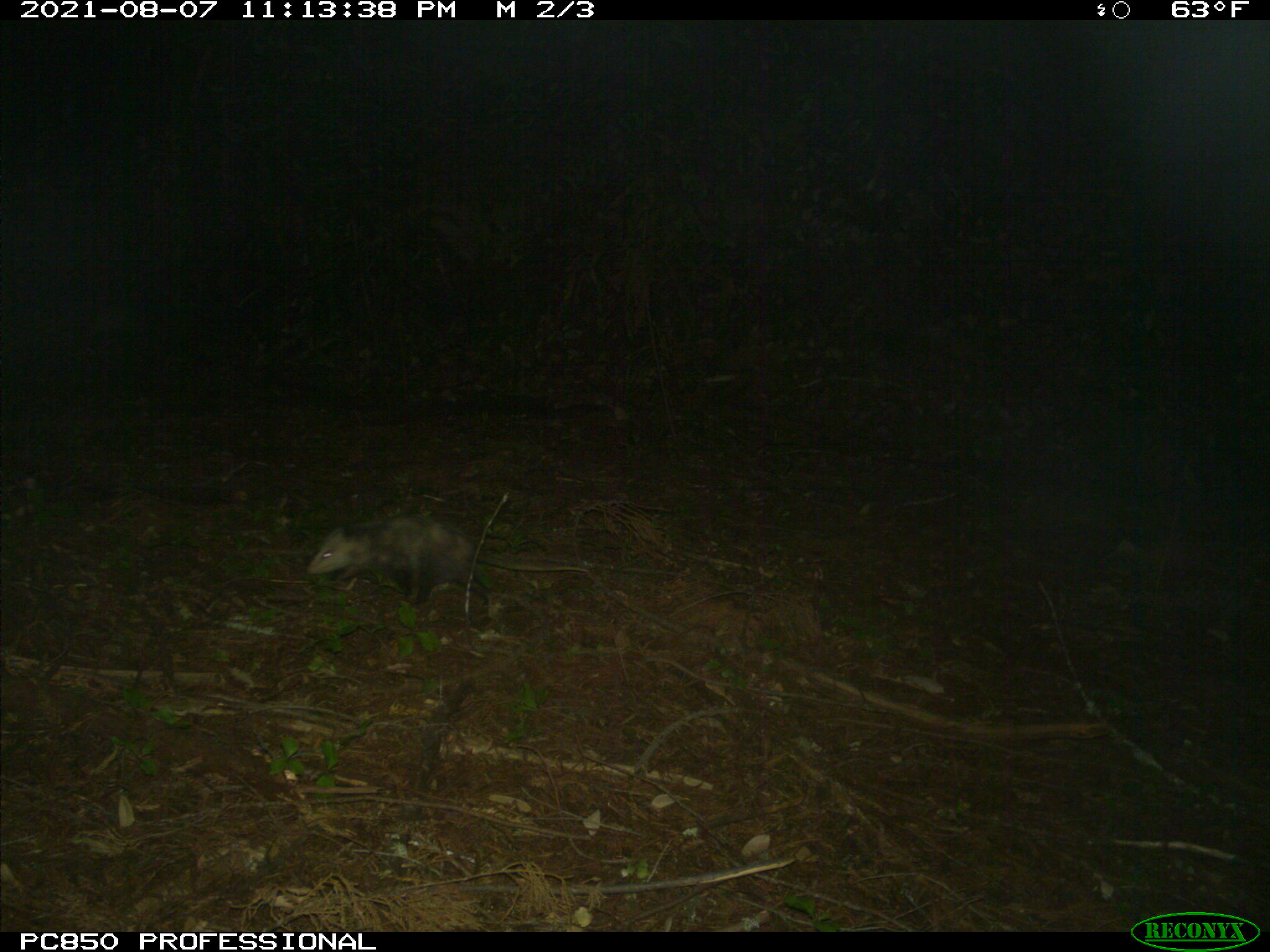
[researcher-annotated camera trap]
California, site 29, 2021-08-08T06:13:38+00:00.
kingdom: Animalia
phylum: Chordata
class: Mammalia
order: Didelphimorphia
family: Didelphidae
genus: Didelphis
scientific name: Didelphis virginiana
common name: virginia opossum